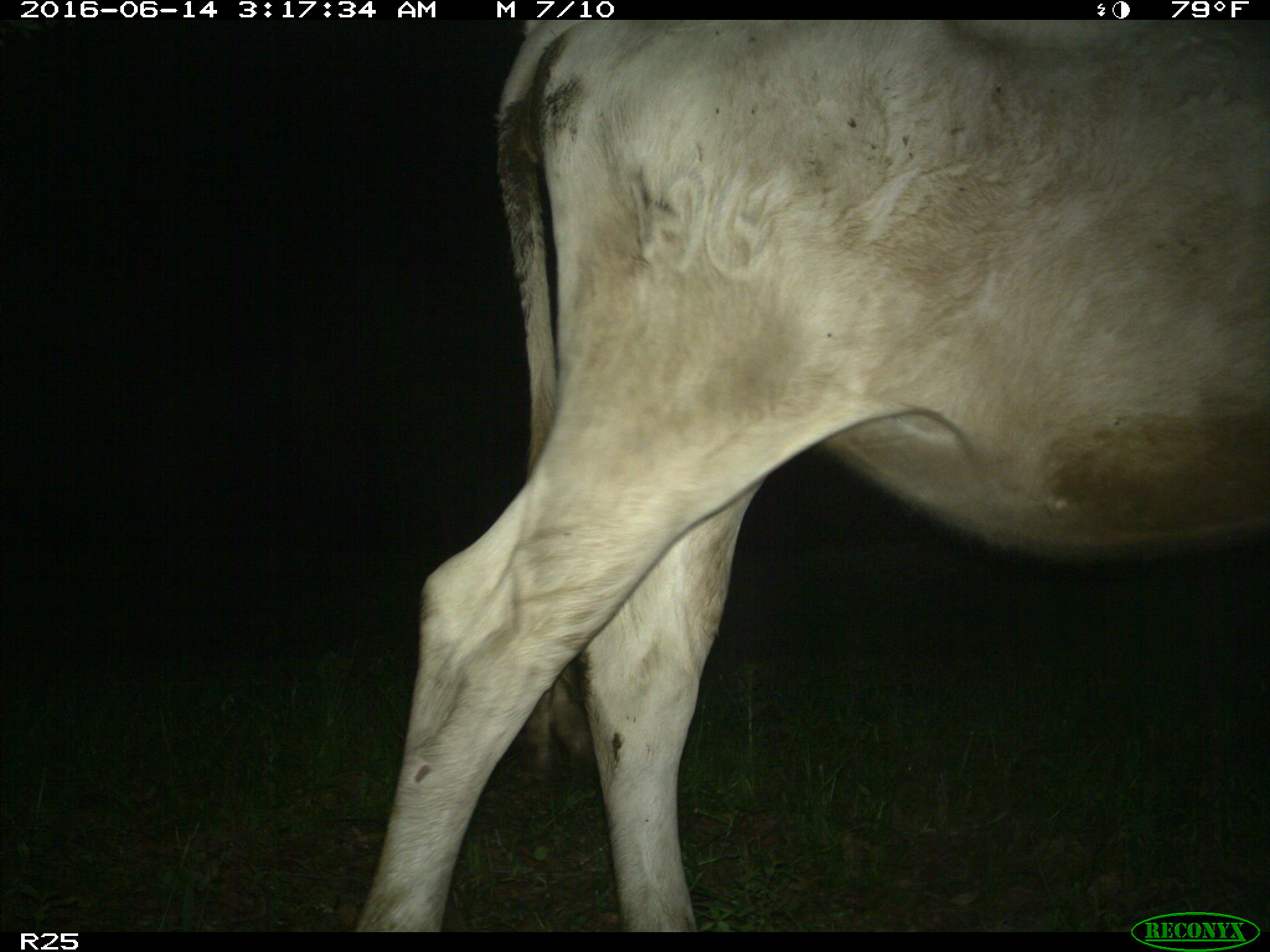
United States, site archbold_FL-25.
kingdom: Animalia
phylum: Chordata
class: Mammalia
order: Artiodactyla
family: Bovidae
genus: Bos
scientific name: Bos taurus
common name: domestic cow